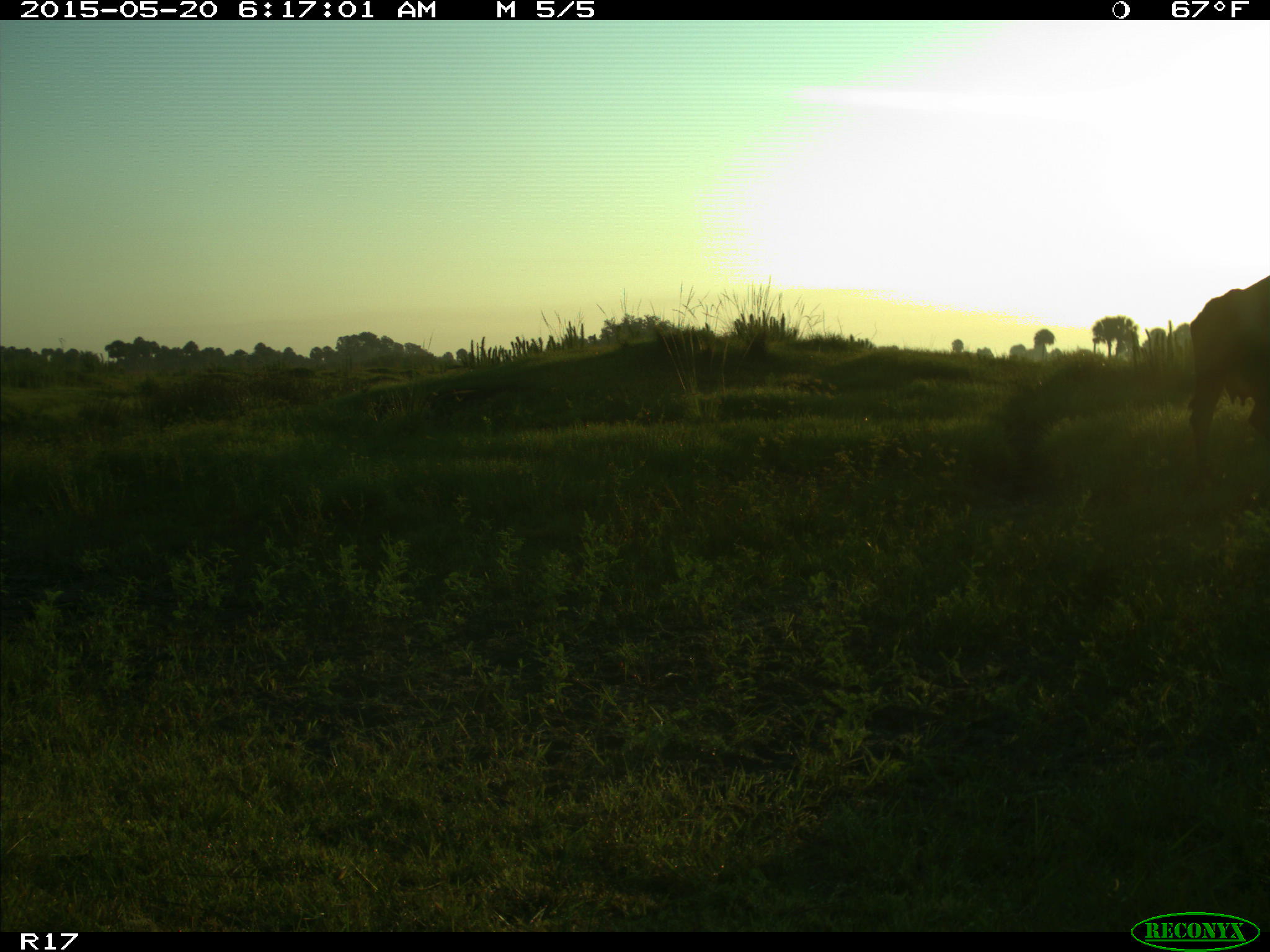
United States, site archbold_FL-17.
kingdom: Animalia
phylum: Chordata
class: Mammalia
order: Artiodactyla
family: Bovidae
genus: Bos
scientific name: Bos taurus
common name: domestic cow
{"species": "Bos taurus (domestic cow)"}